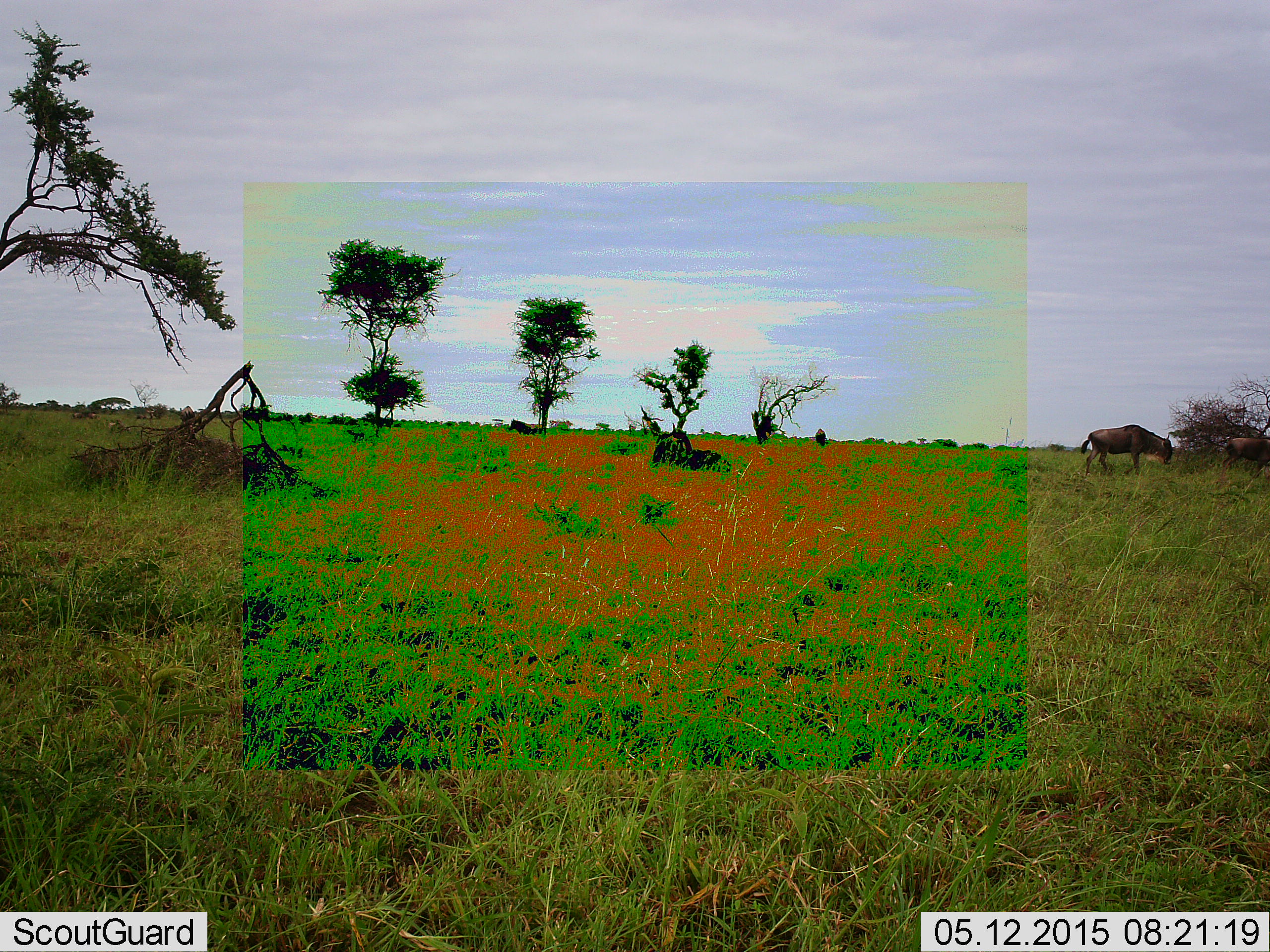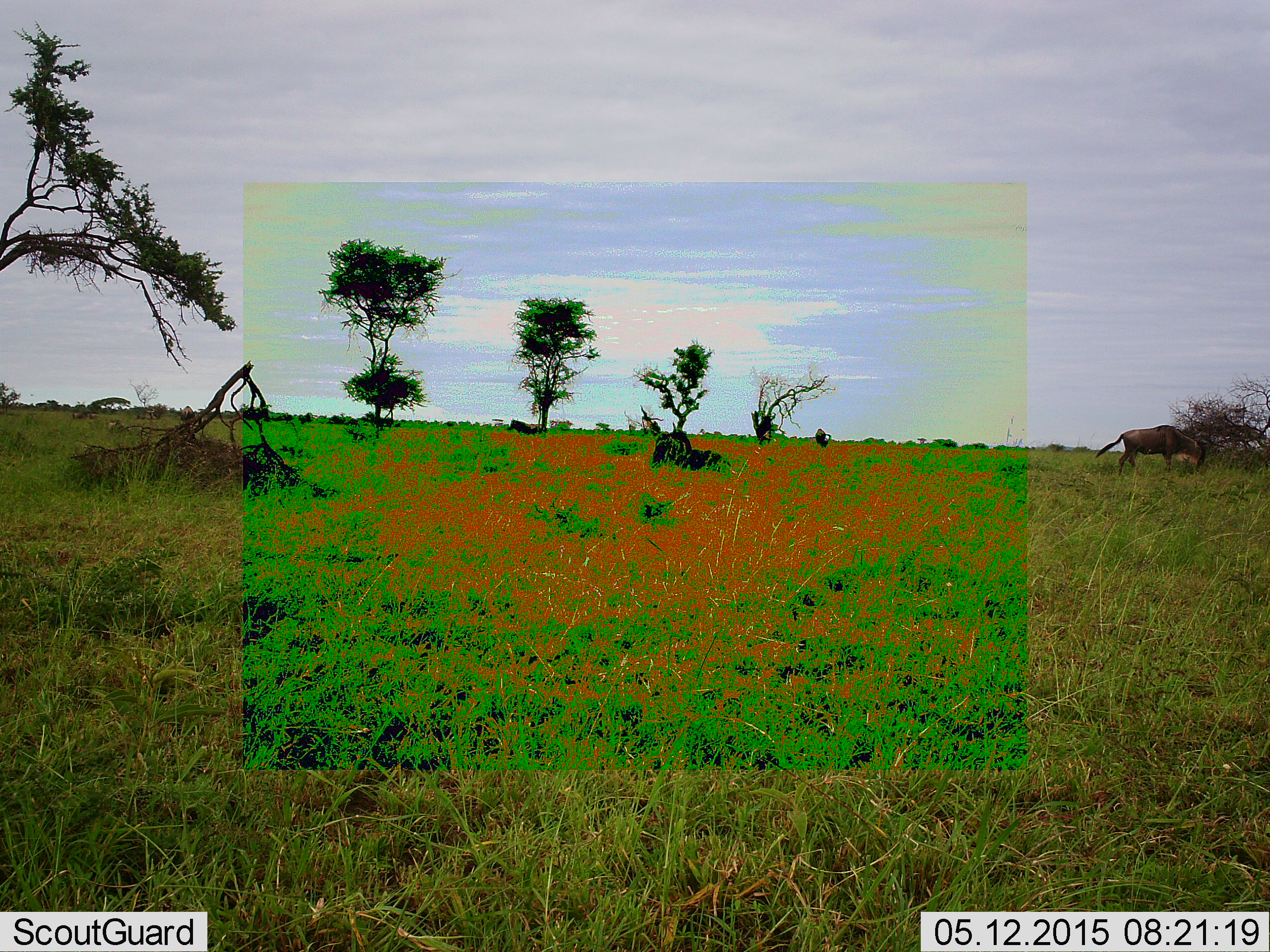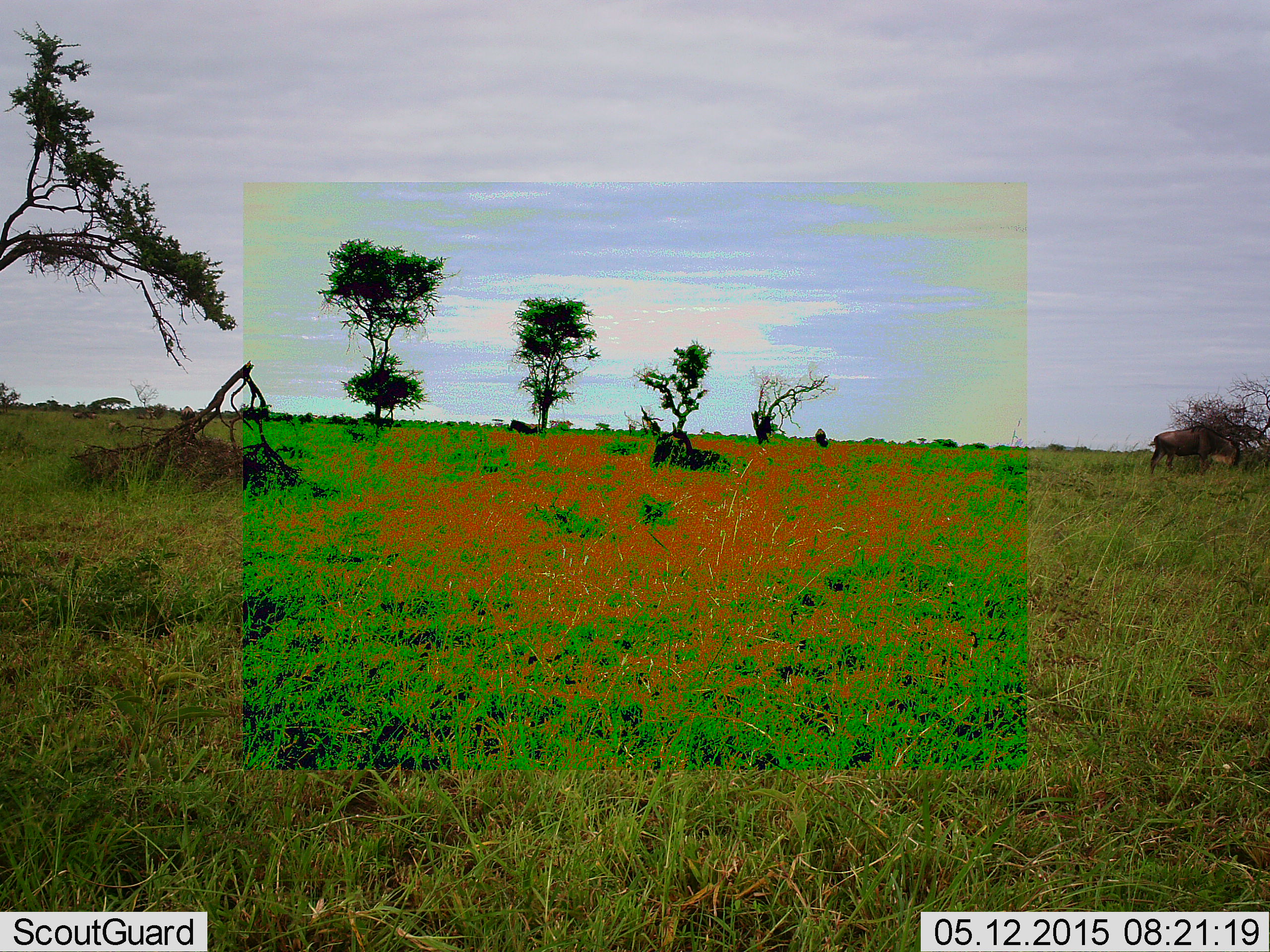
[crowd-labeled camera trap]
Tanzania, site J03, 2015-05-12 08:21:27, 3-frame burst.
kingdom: Animalia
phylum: Chordata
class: Mammalia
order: Artiodactyla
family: Bovidae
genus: Connochaetes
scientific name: Connochaetes taurinus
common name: blue wildebeest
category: wildebeest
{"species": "wildebeest (blue wildebeest) (Connochaetes taurinus)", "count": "2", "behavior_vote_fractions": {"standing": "40%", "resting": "30%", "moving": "80%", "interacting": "0%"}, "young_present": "0%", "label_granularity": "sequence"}